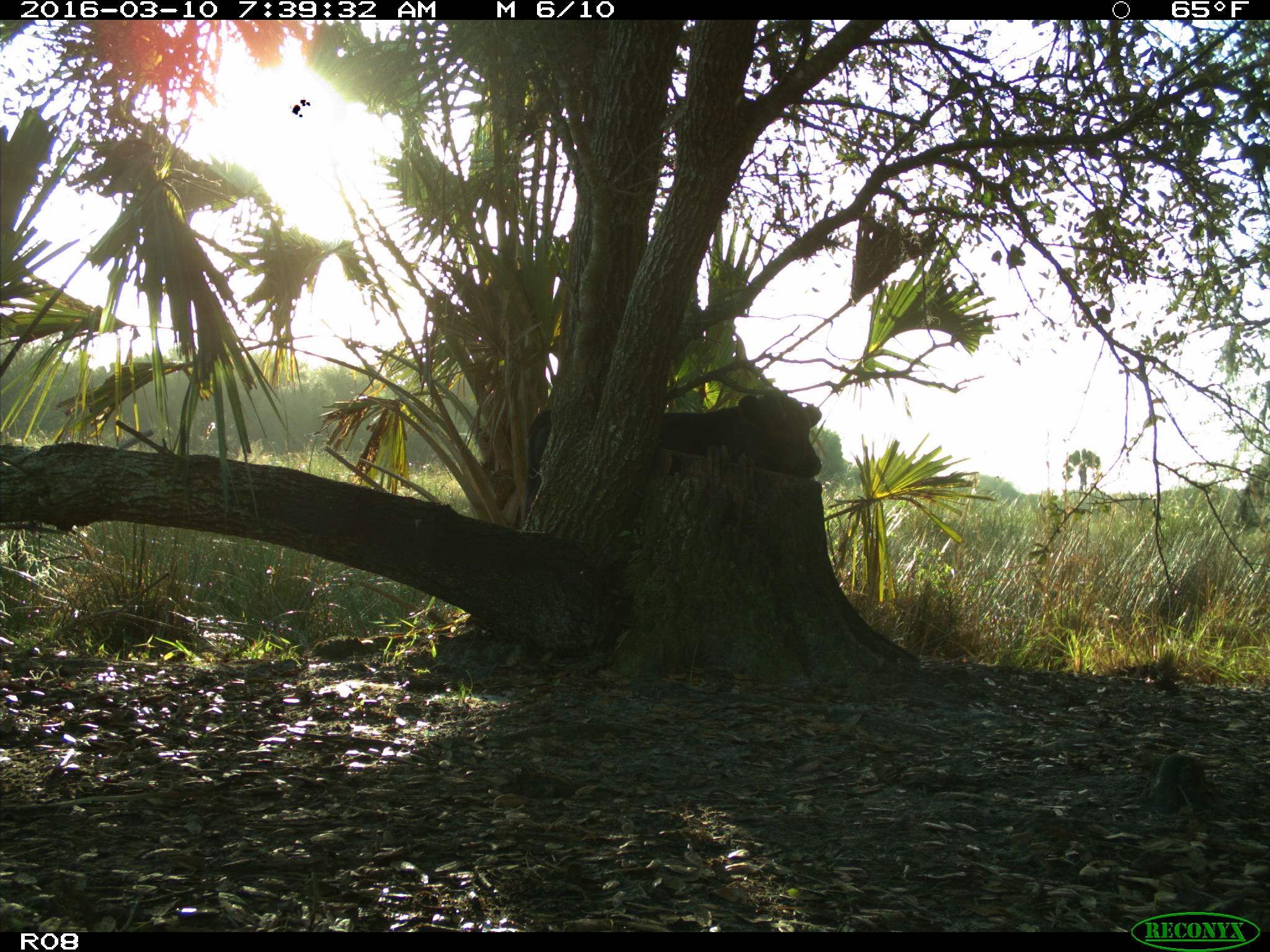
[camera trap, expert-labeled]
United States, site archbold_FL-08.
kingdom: Animalia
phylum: Chordata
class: Mammalia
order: Artiodactyla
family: Bovidae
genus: Bos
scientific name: Bos taurus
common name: domestic cow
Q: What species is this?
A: Bos taurus (domestic cow).